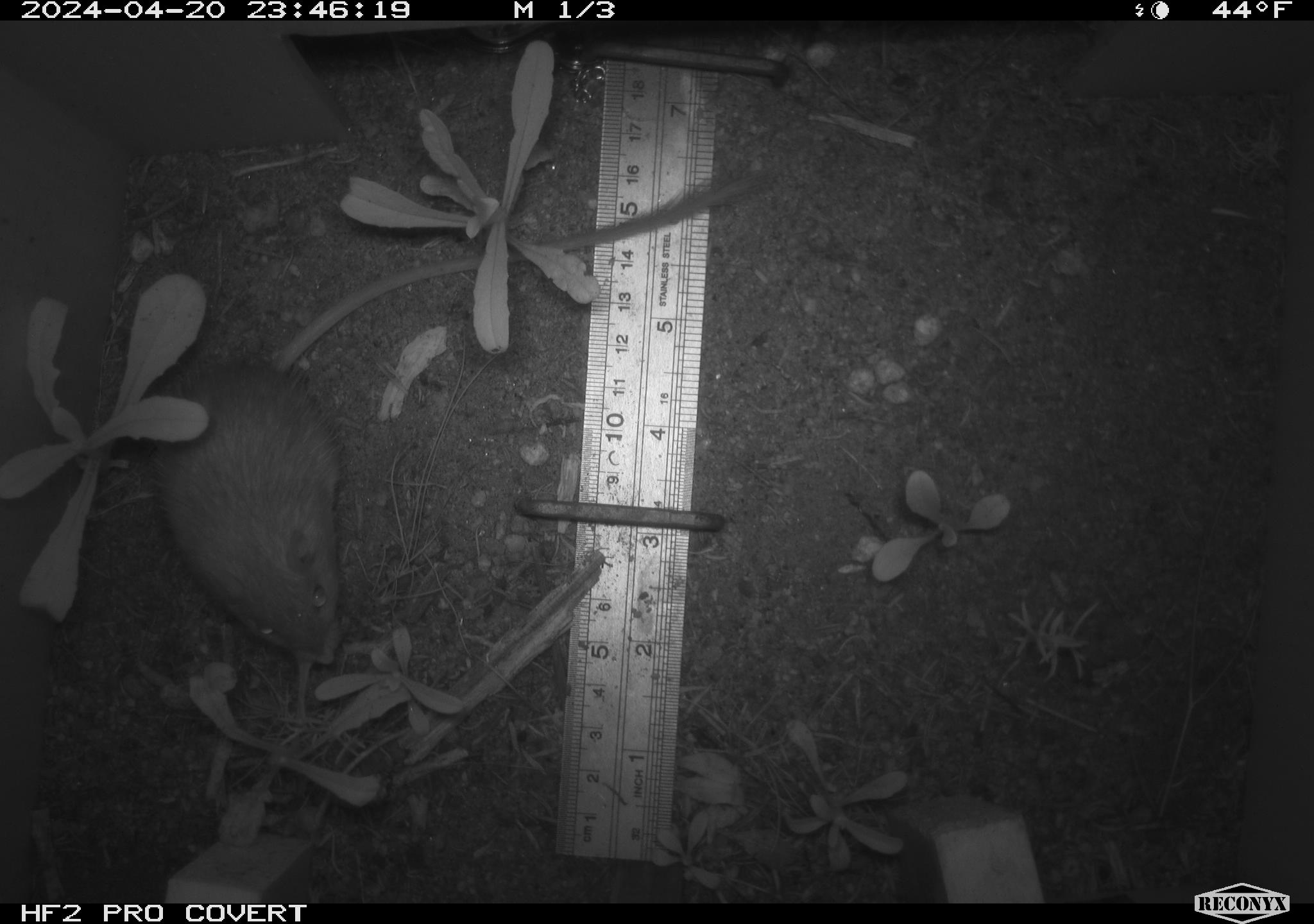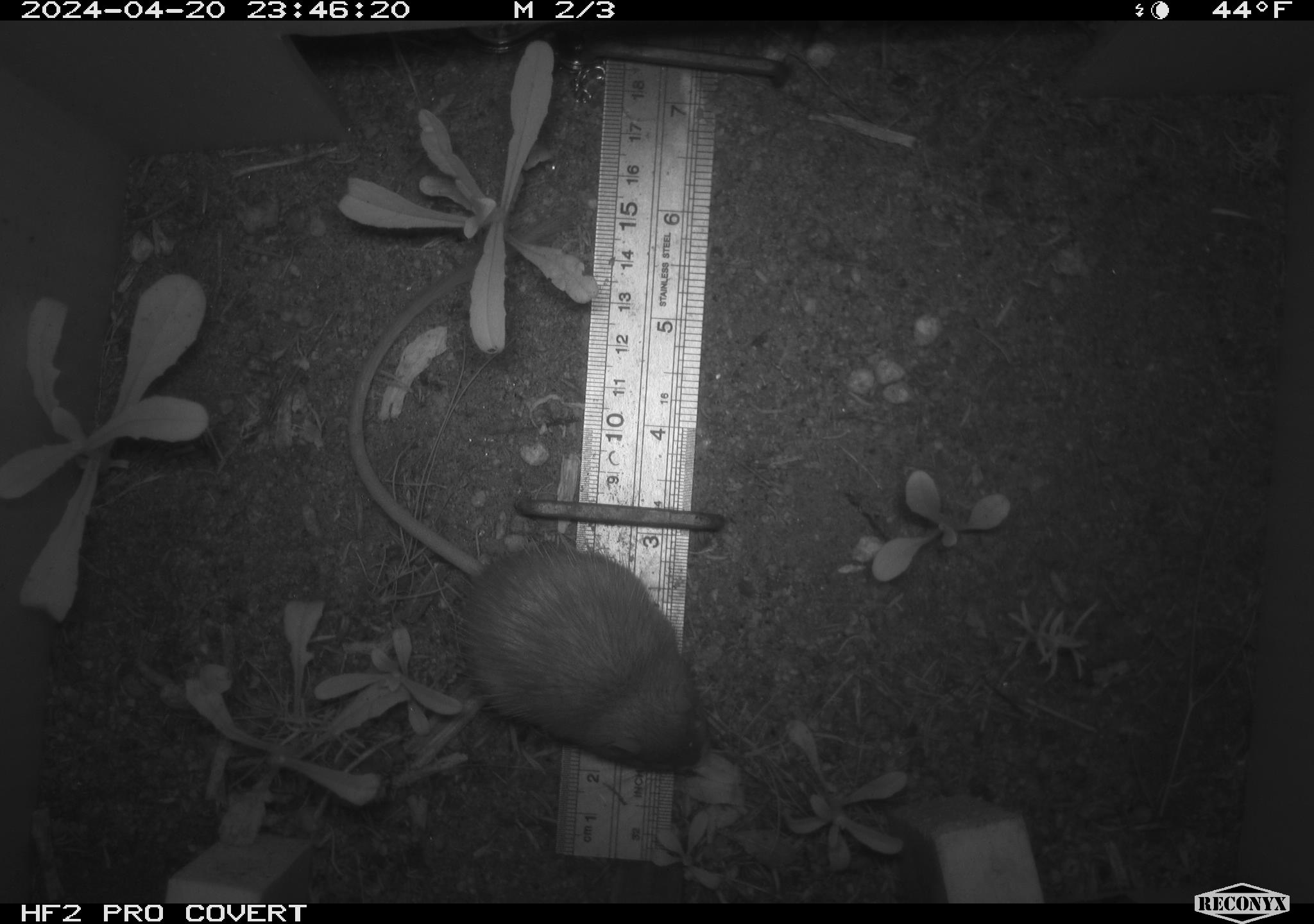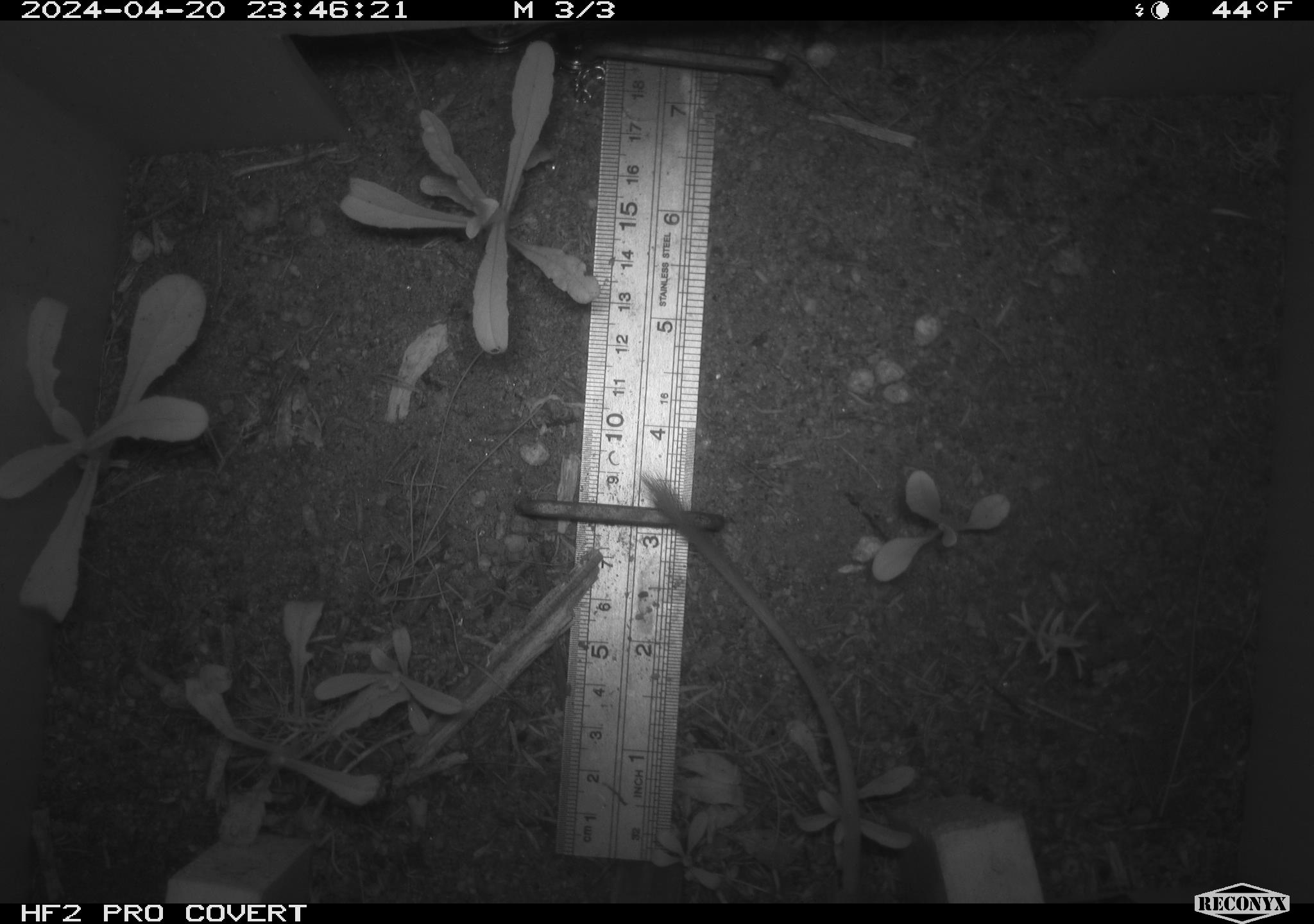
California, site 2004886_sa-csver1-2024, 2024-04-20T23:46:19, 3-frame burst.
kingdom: Animalia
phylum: Chordata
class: Mammalia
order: Rodentia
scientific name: Rodentia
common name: rodent